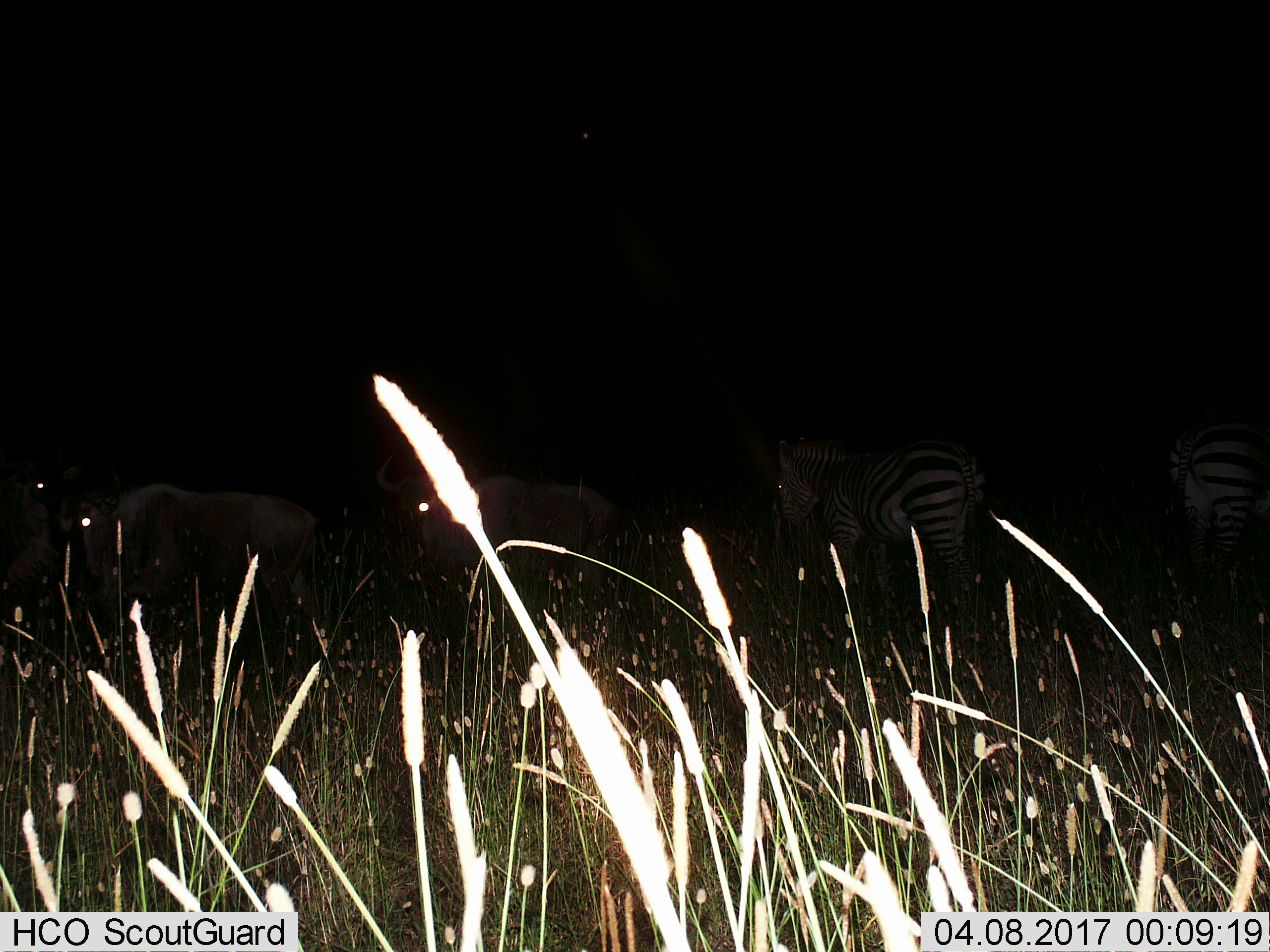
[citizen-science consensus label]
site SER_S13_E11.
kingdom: Animalia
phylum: Chordata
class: Mammalia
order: Artiodactyla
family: Bovidae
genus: Connochaetes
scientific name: Connochaetes taurinus taurinus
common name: blue wildebeest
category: wildebeestblue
Wildebeestblue (blue wildebeest) (Connochaetes taurinus taurinus), count 3. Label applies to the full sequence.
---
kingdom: Animalia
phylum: Chordata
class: Mammalia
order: Perissodactyla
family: Equidae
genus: Equus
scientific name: Equus quagga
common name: plains zebra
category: zebraplains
Zebraplains (plains zebra) (Equus quagga), count 2. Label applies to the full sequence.